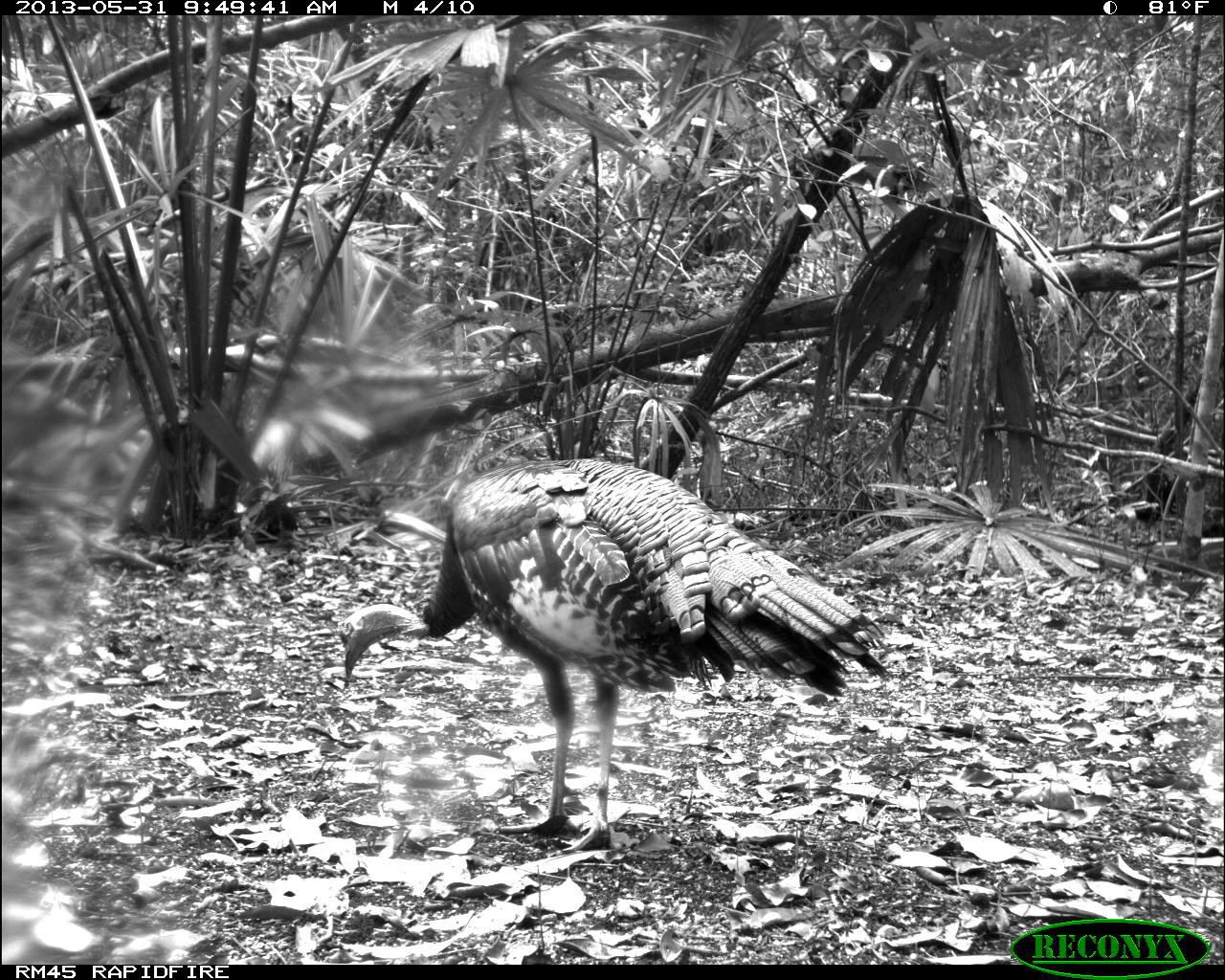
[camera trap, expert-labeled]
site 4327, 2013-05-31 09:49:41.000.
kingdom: Animalia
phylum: Chordata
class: Aves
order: Galliformes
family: Phasianidae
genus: Meleagris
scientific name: Meleagris ocellata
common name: ocellated turkey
Meleagris ocellata (ocellated turkey), count 1, sex male.